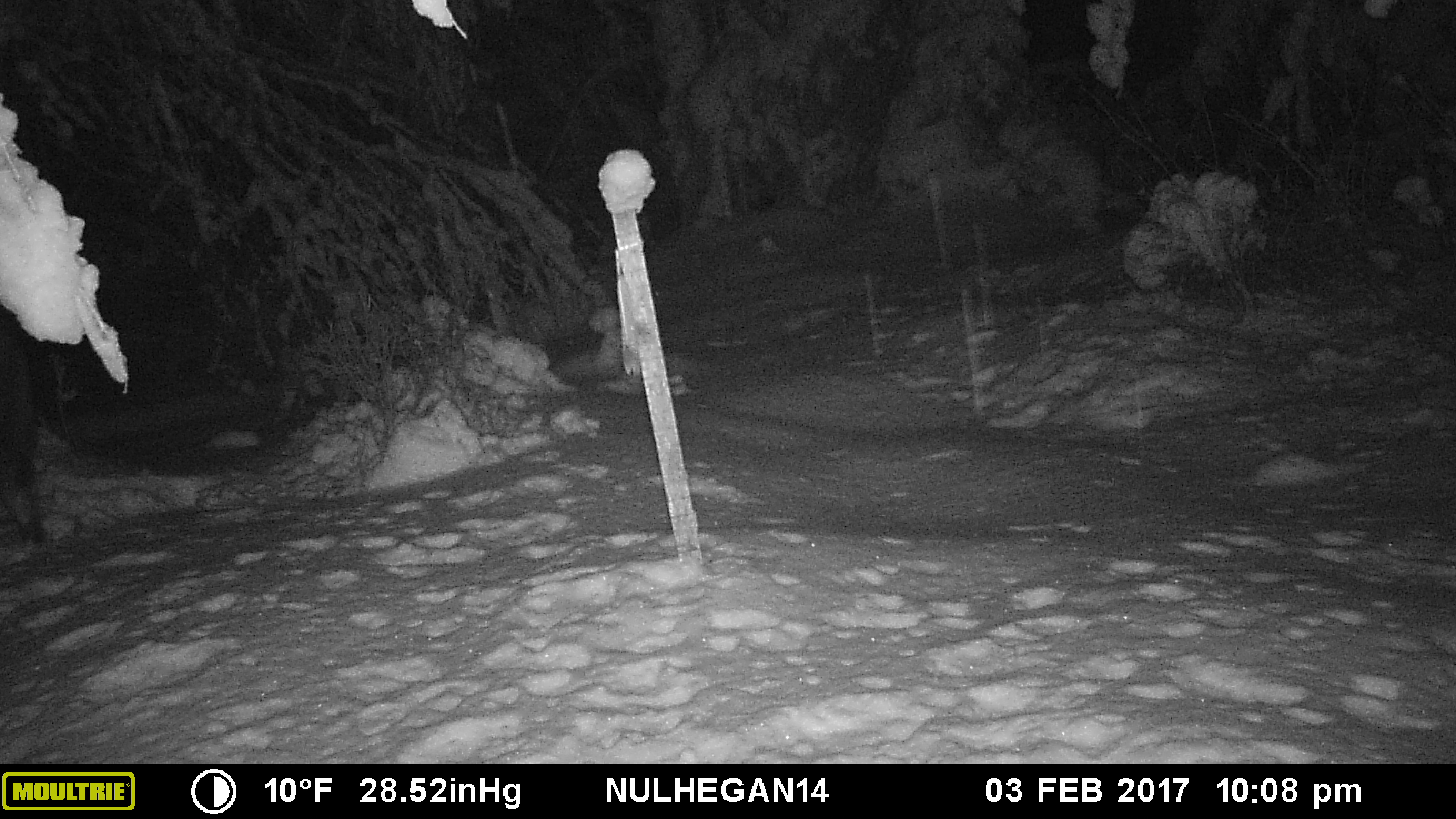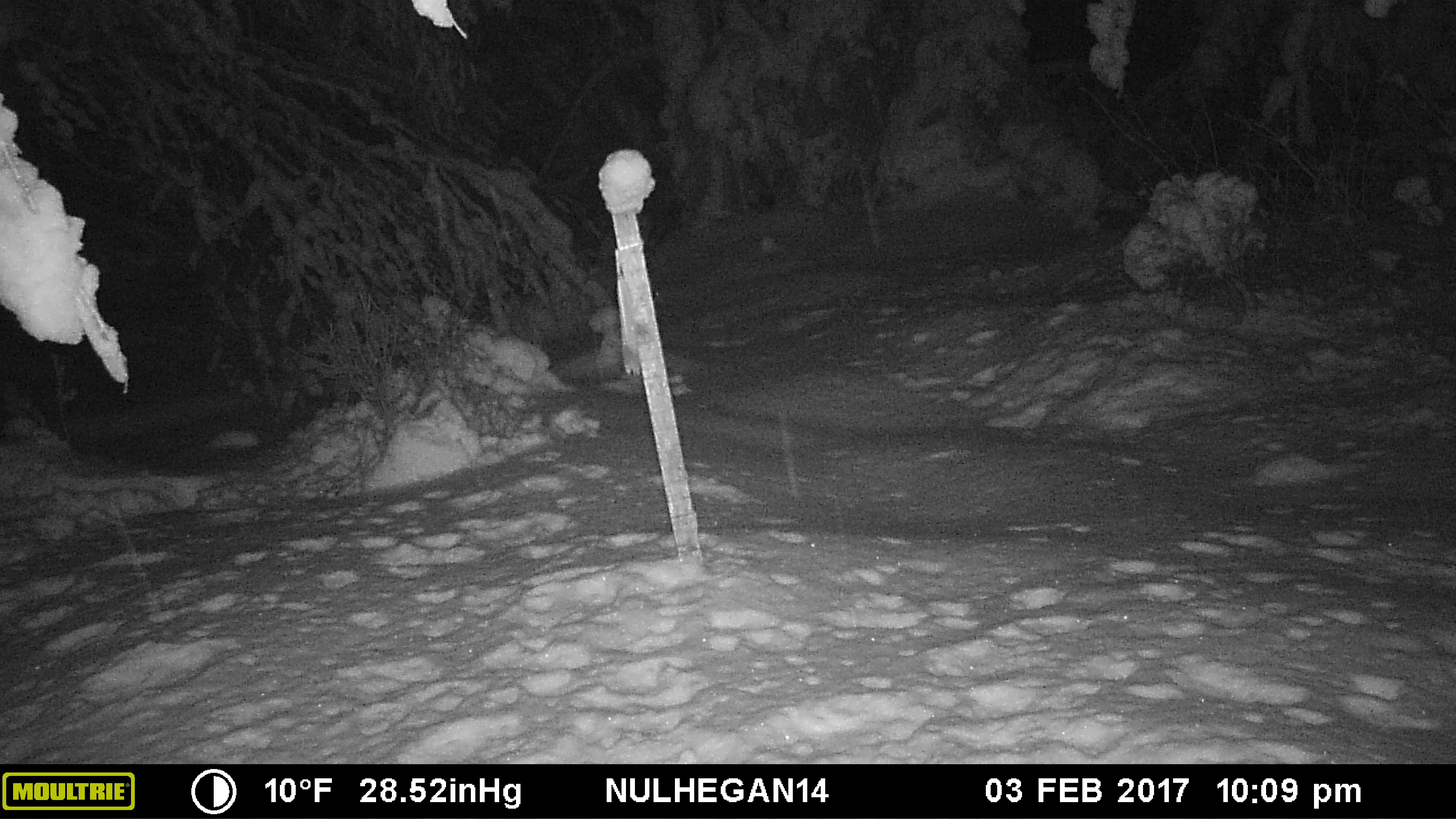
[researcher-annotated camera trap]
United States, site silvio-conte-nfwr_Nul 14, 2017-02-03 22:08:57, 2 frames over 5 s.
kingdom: Animalia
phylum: Chordata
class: Mammalia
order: Artiodactyla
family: Cervidae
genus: Alces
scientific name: Alces alces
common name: moose